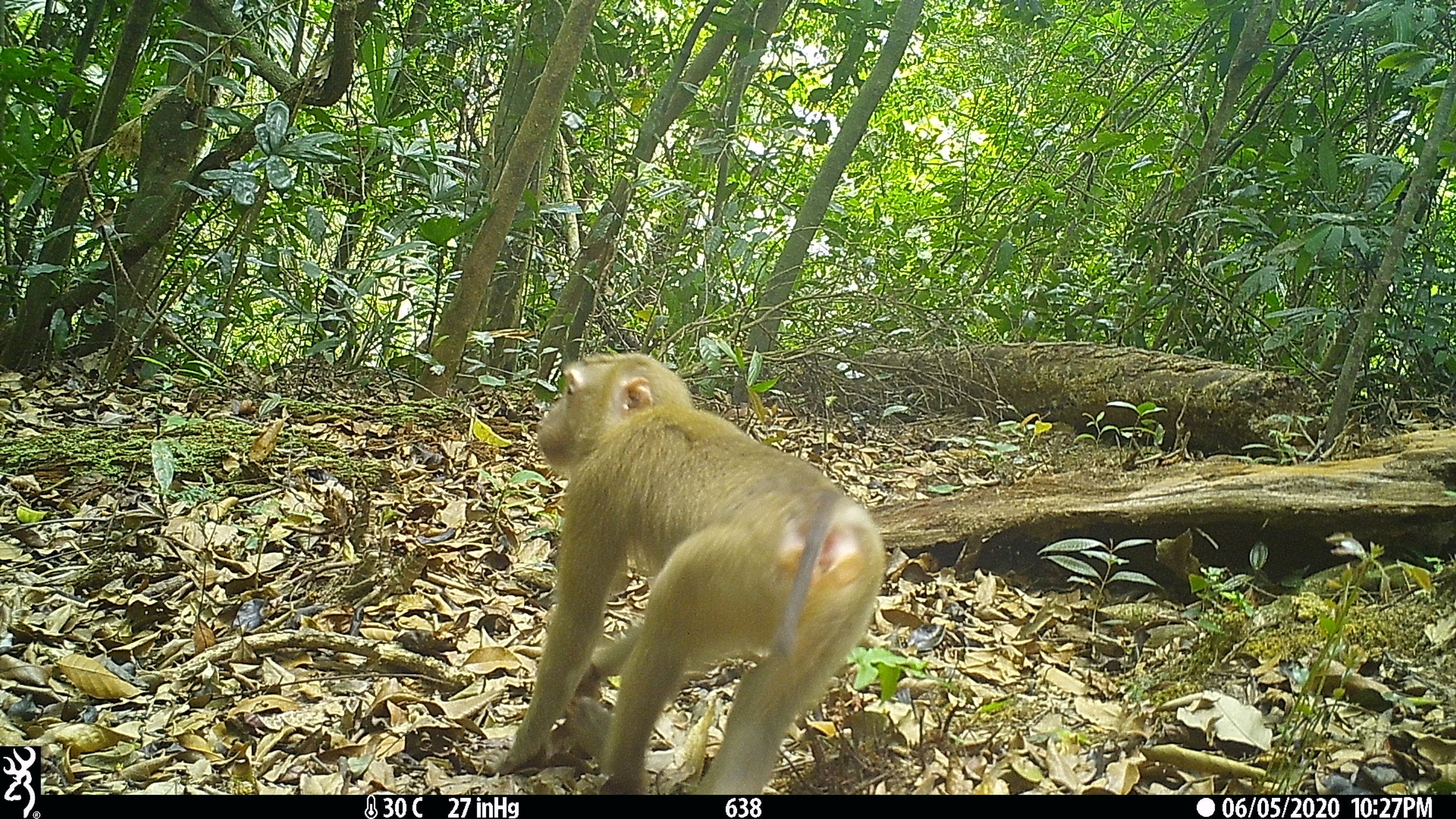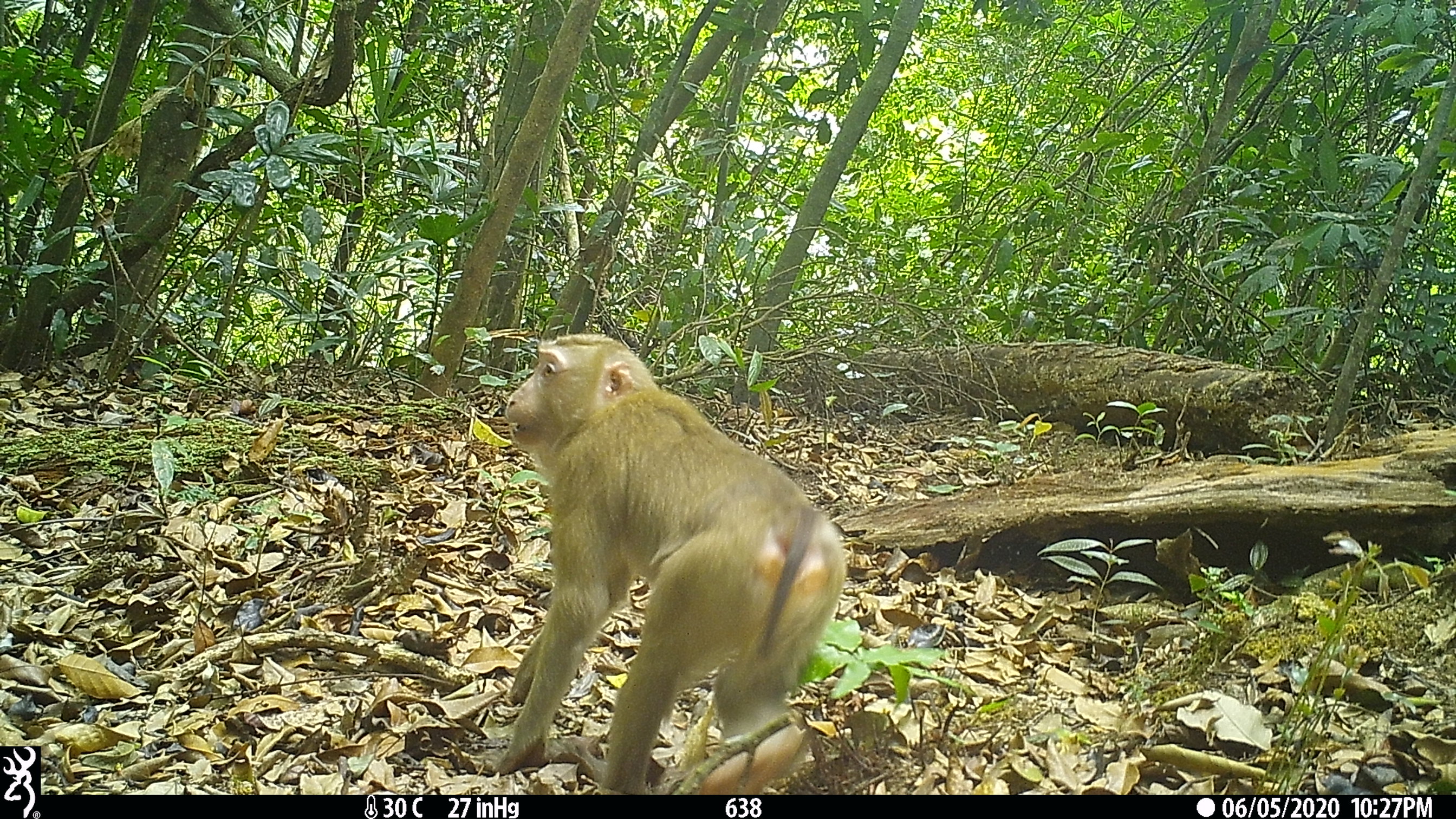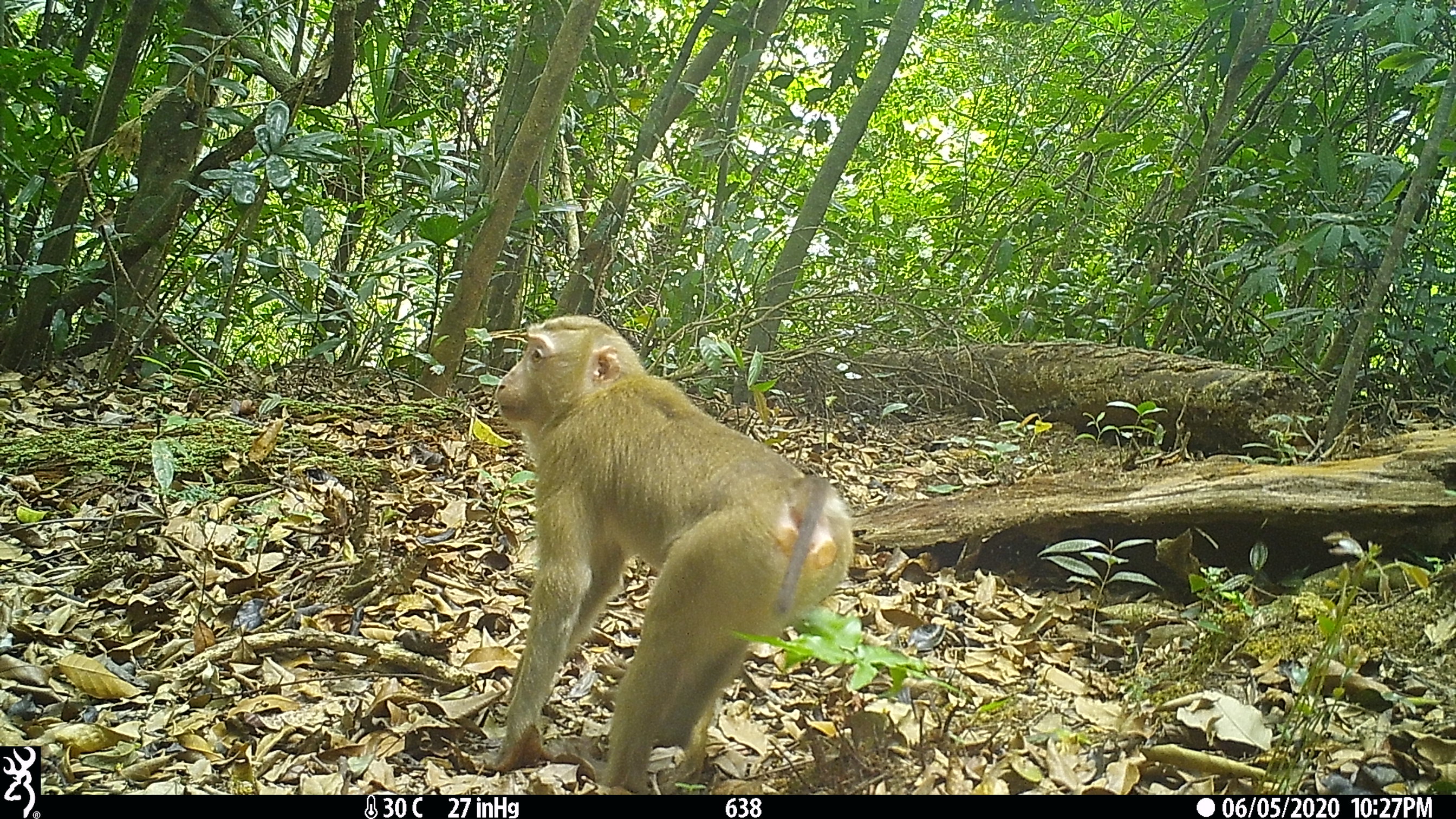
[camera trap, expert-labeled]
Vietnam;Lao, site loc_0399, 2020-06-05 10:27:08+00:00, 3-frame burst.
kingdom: Animalia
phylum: Chordata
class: Mammalia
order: Primates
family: Cercopithecidae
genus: Macaca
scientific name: Macaca nemestrina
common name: pig-tailed macaque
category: pig tailed macaque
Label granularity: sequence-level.